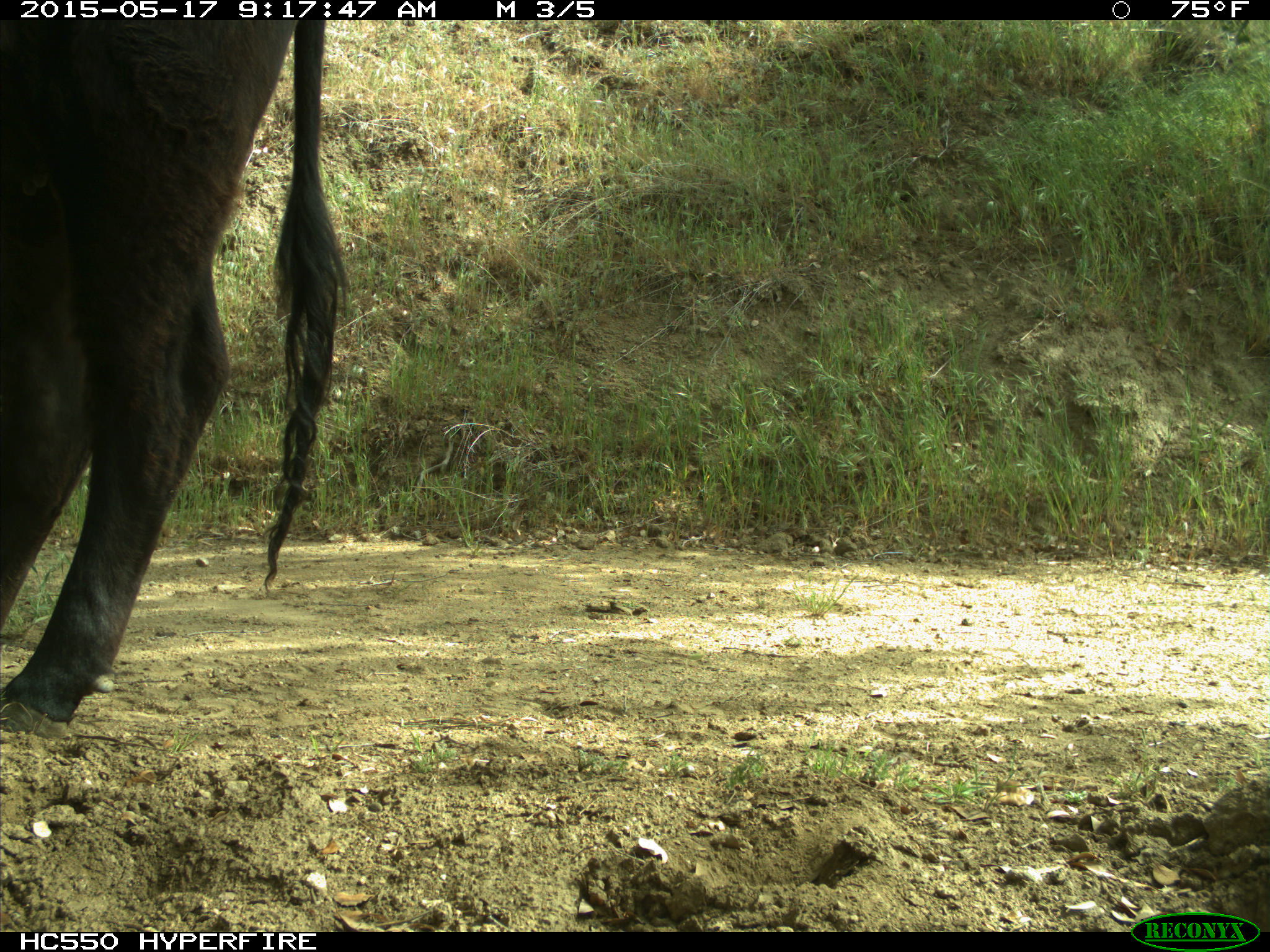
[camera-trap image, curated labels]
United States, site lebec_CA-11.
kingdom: Animalia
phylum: Chordata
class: Mammalia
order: Artiodactyla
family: Bovidae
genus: Bos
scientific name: Bos taurus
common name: domestic cow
Bos taurus (domestic cow).